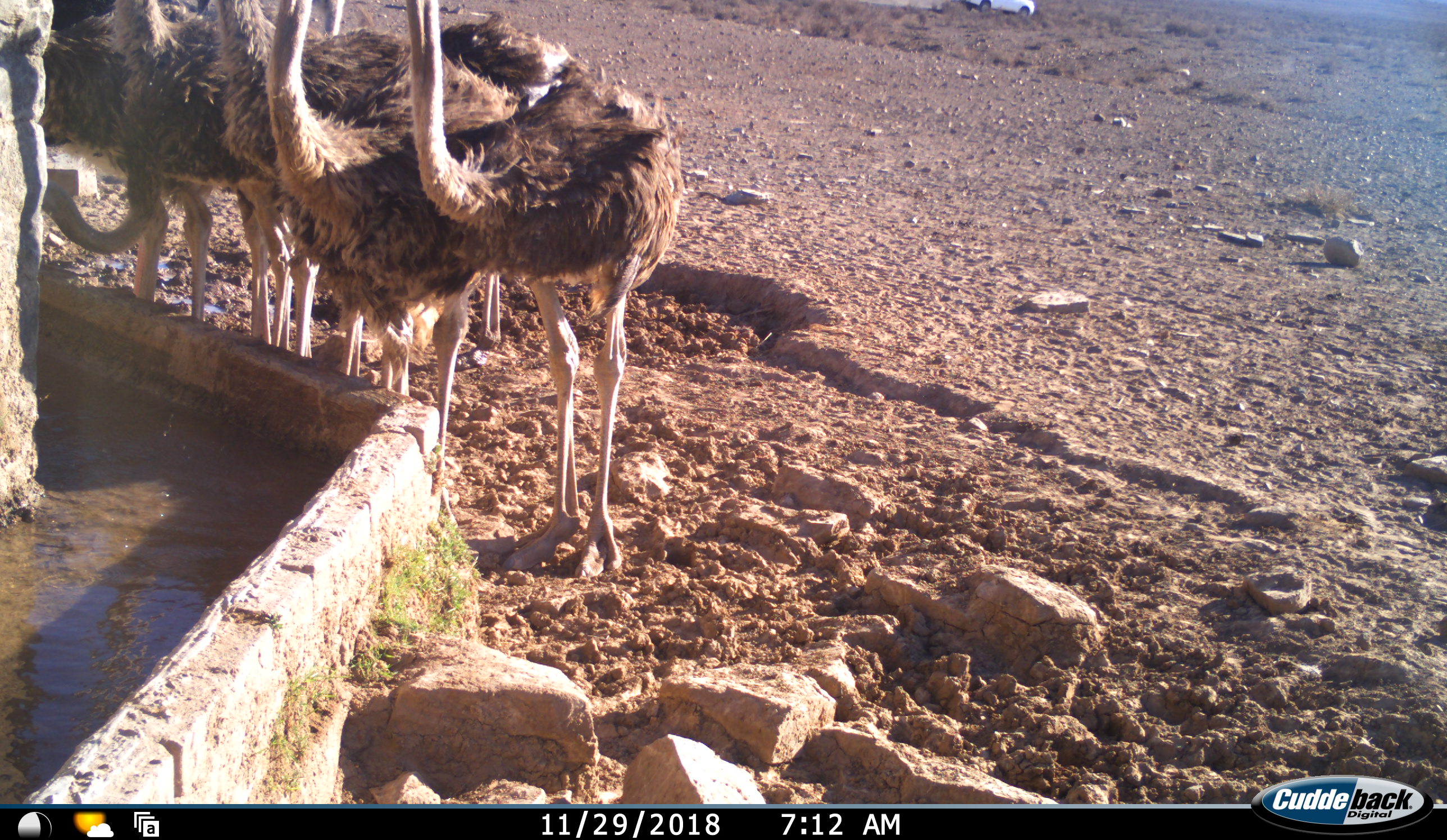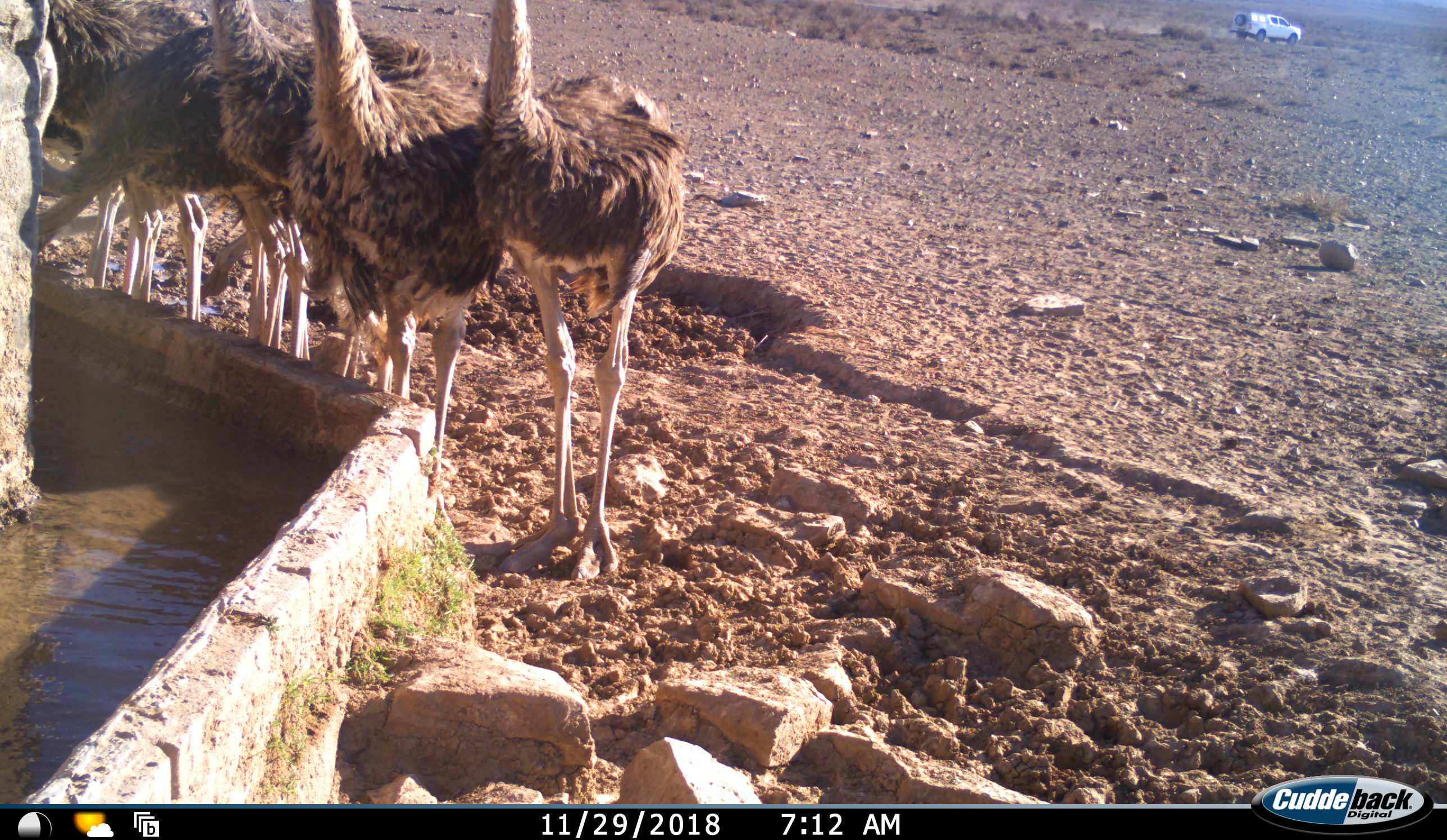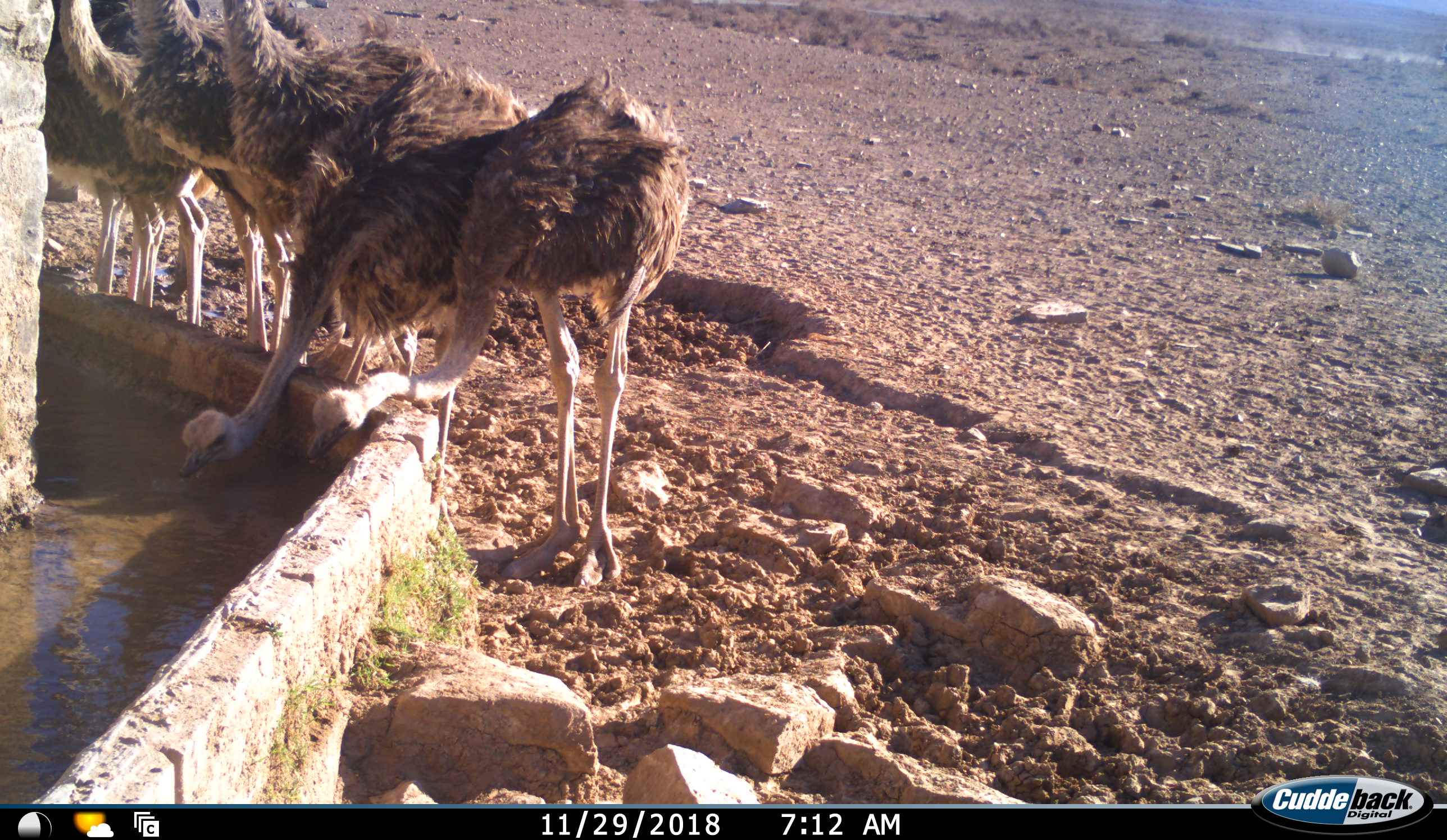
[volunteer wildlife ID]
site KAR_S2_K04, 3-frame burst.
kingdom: Animalia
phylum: Chordata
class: Aves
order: Struthioniformes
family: Struthionidae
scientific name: Struthionidae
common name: ostrich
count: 6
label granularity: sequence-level